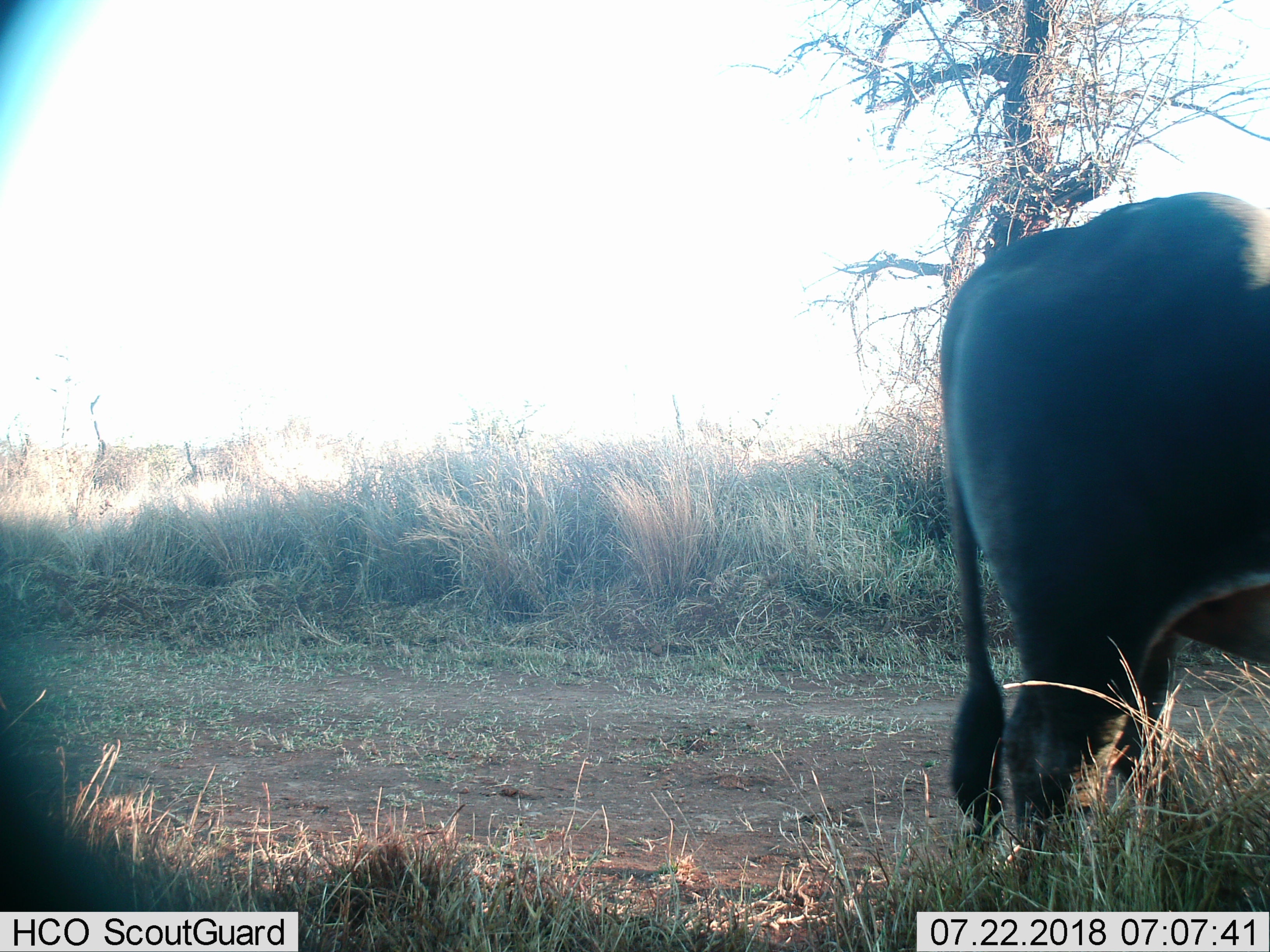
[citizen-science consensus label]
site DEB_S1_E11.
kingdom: Animalia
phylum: Chordata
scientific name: Vertebrata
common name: domestic animal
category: domesticanimal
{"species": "domesticanimal (domestic animal) (Vertebrata)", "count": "1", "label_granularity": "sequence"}